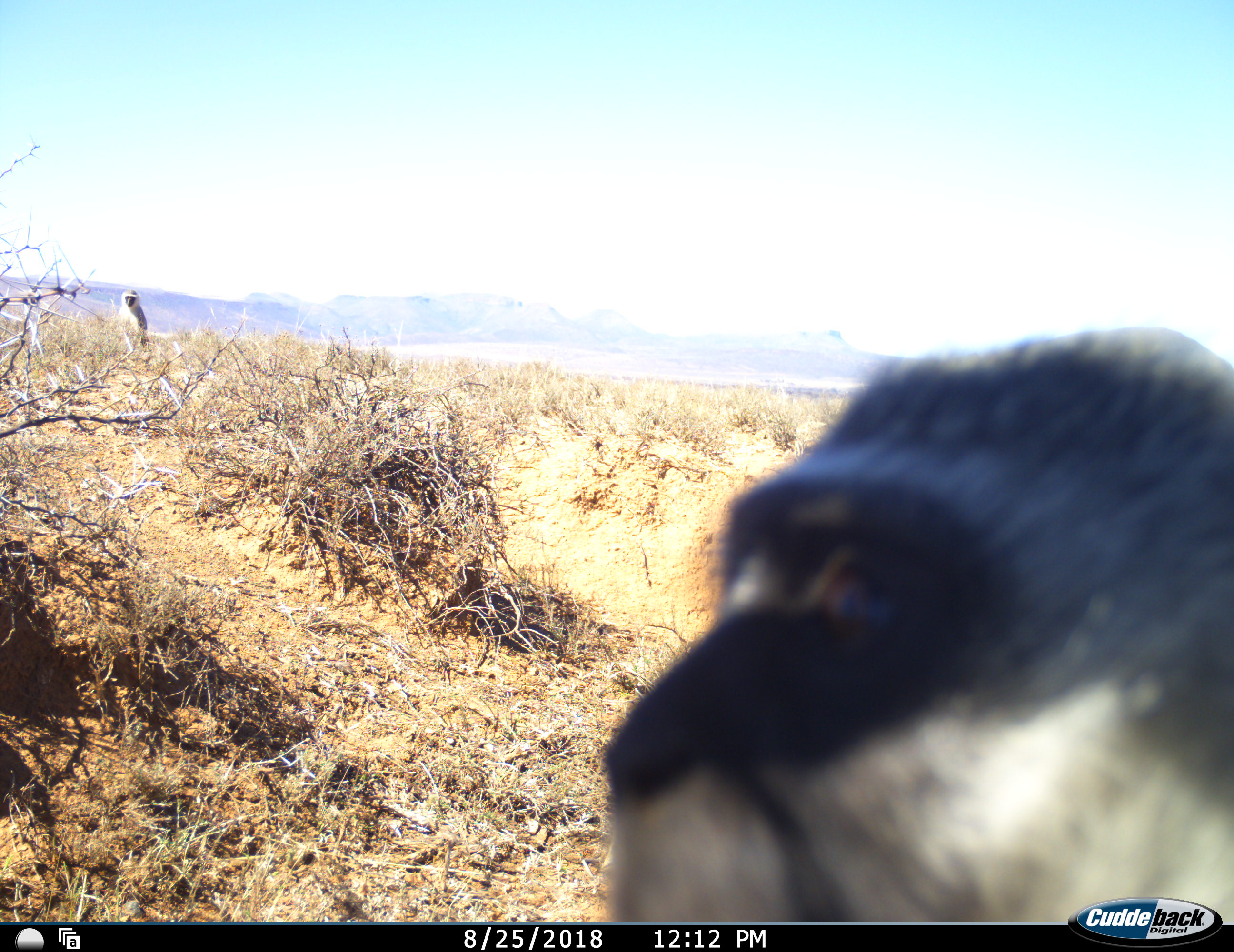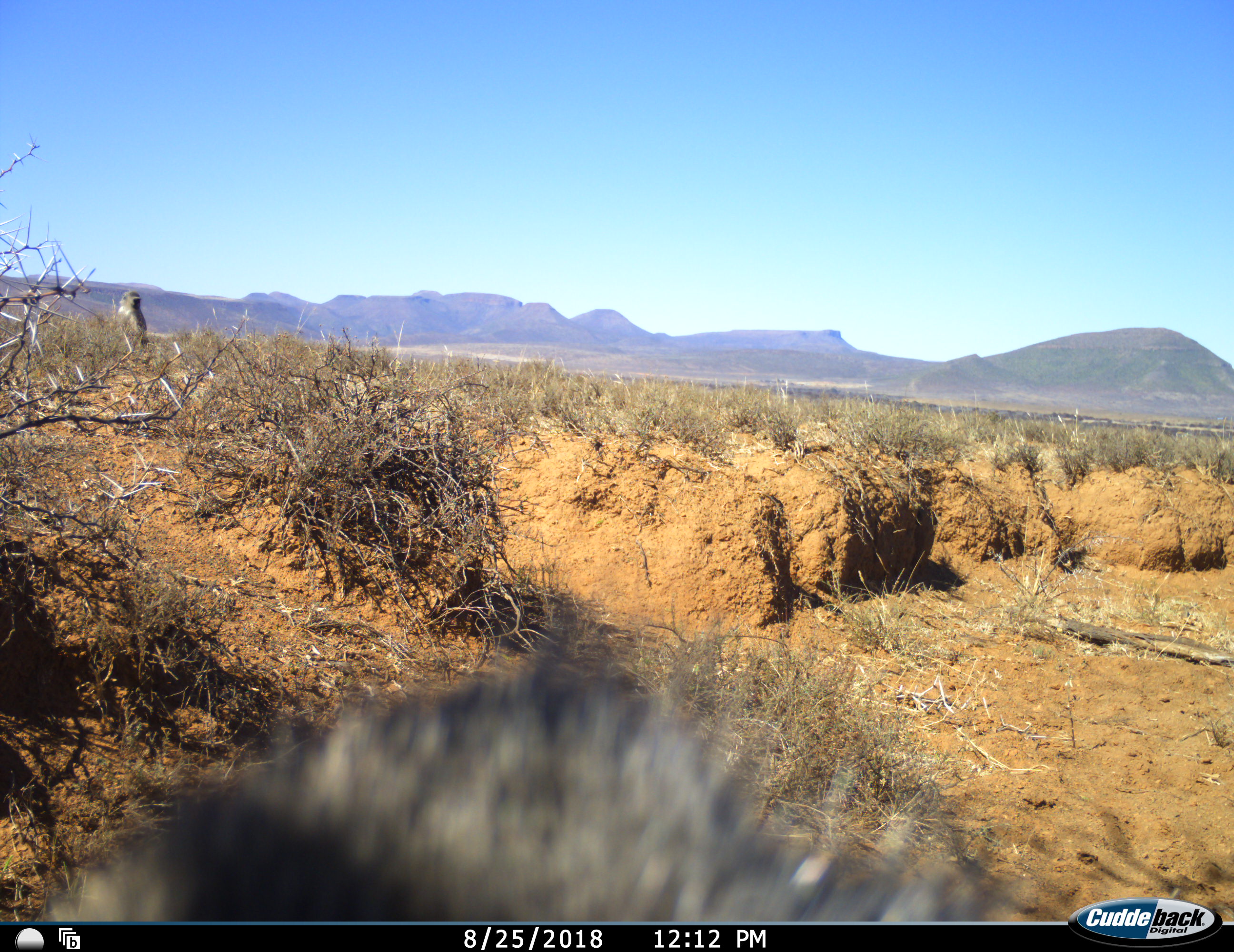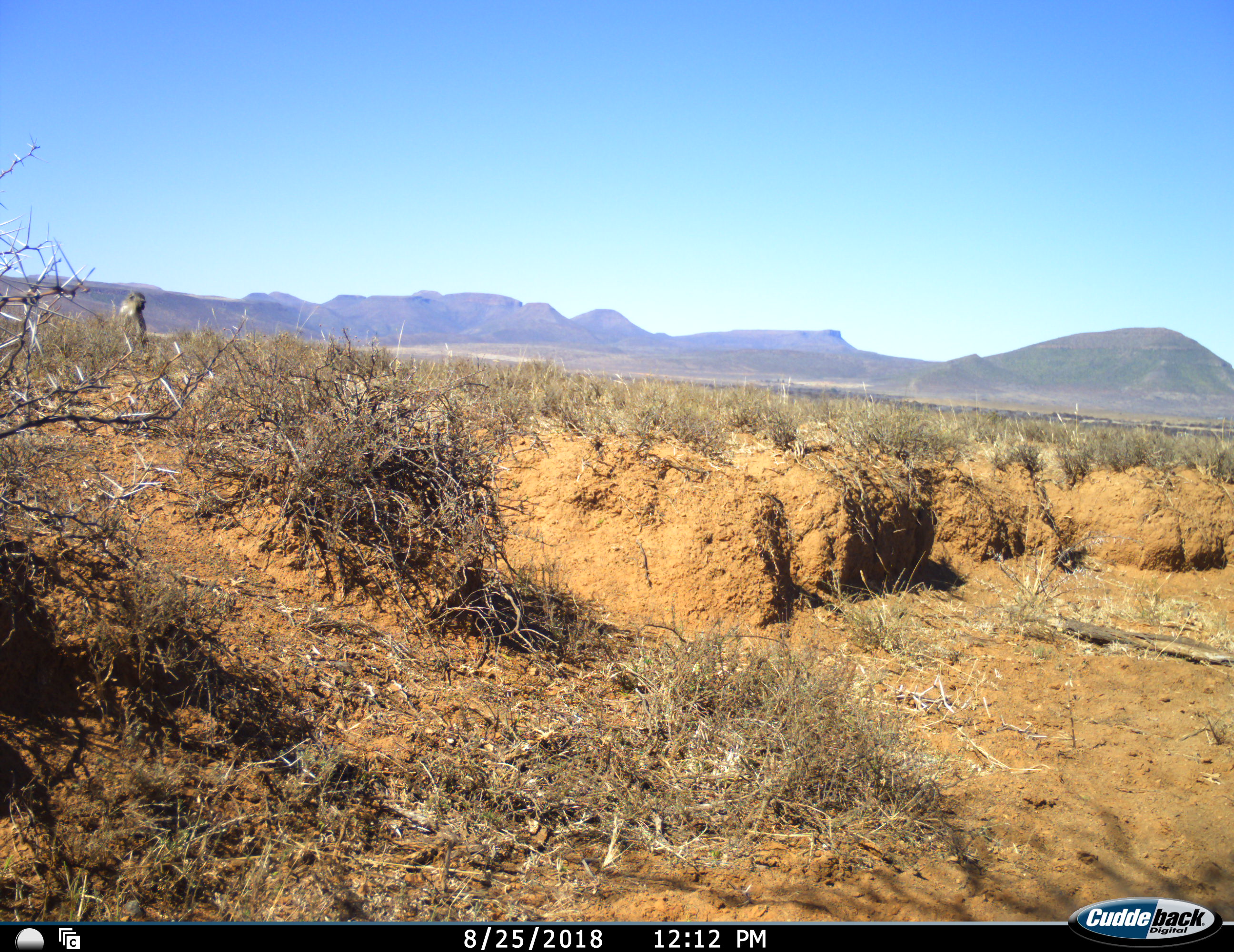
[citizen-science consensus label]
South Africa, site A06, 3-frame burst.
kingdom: Animalia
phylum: Chordata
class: Mammalia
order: Primates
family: Cercopithecidae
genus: Chlorocebus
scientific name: Chlorocebus pygerythrus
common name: vervet monkey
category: monkeyvervet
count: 2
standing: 50%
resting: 10%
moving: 80%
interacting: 10%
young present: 0%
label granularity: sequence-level